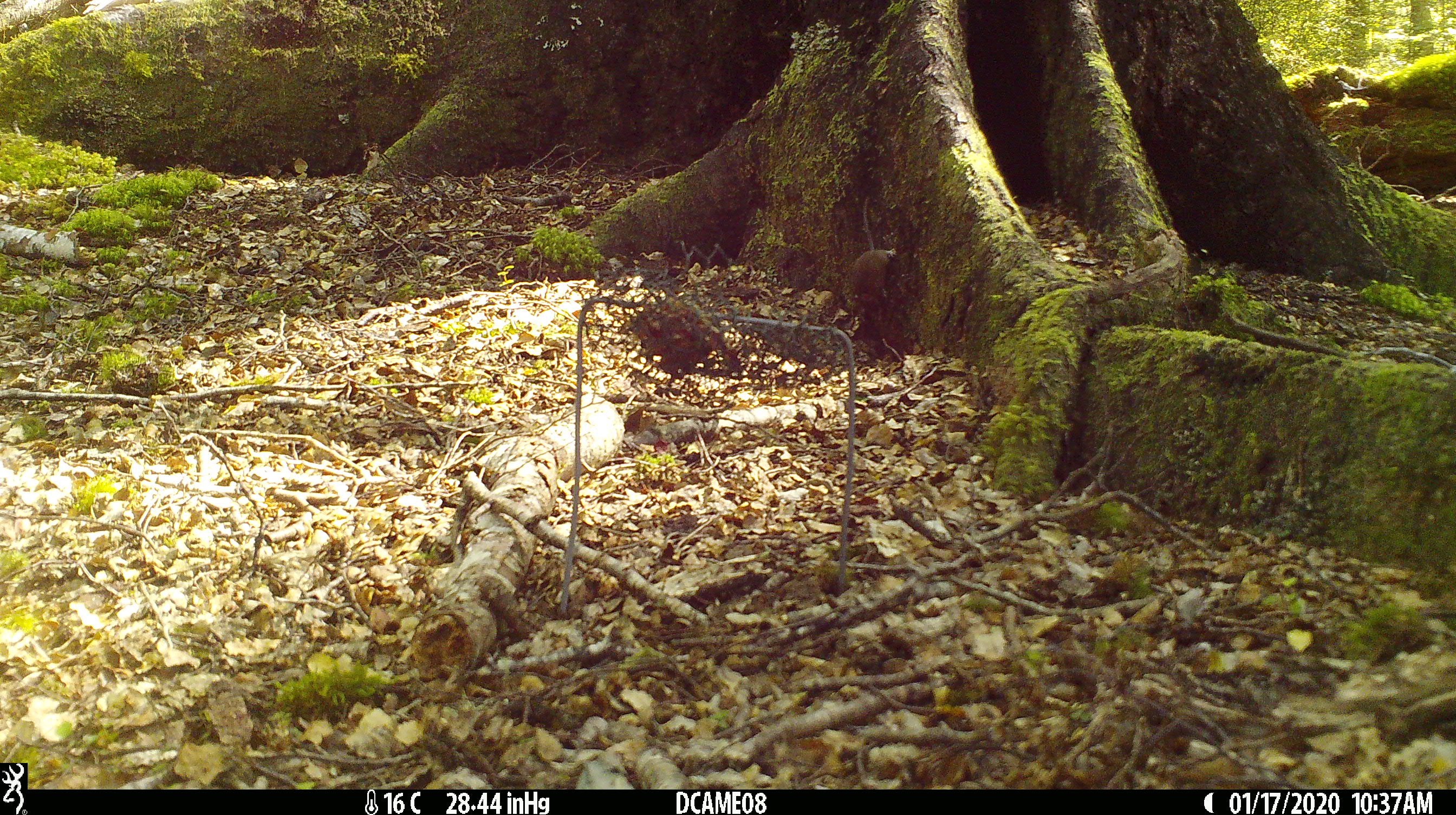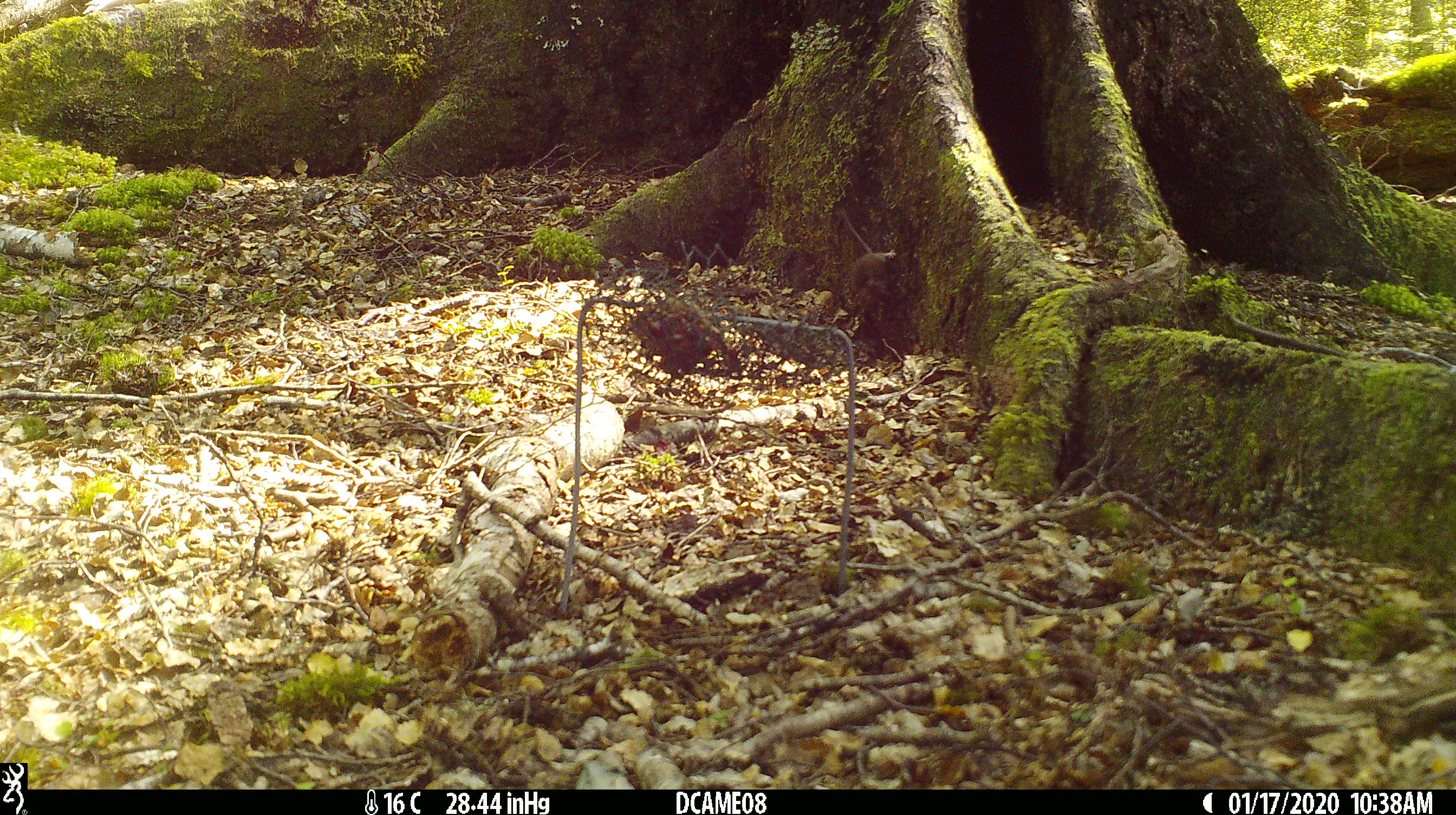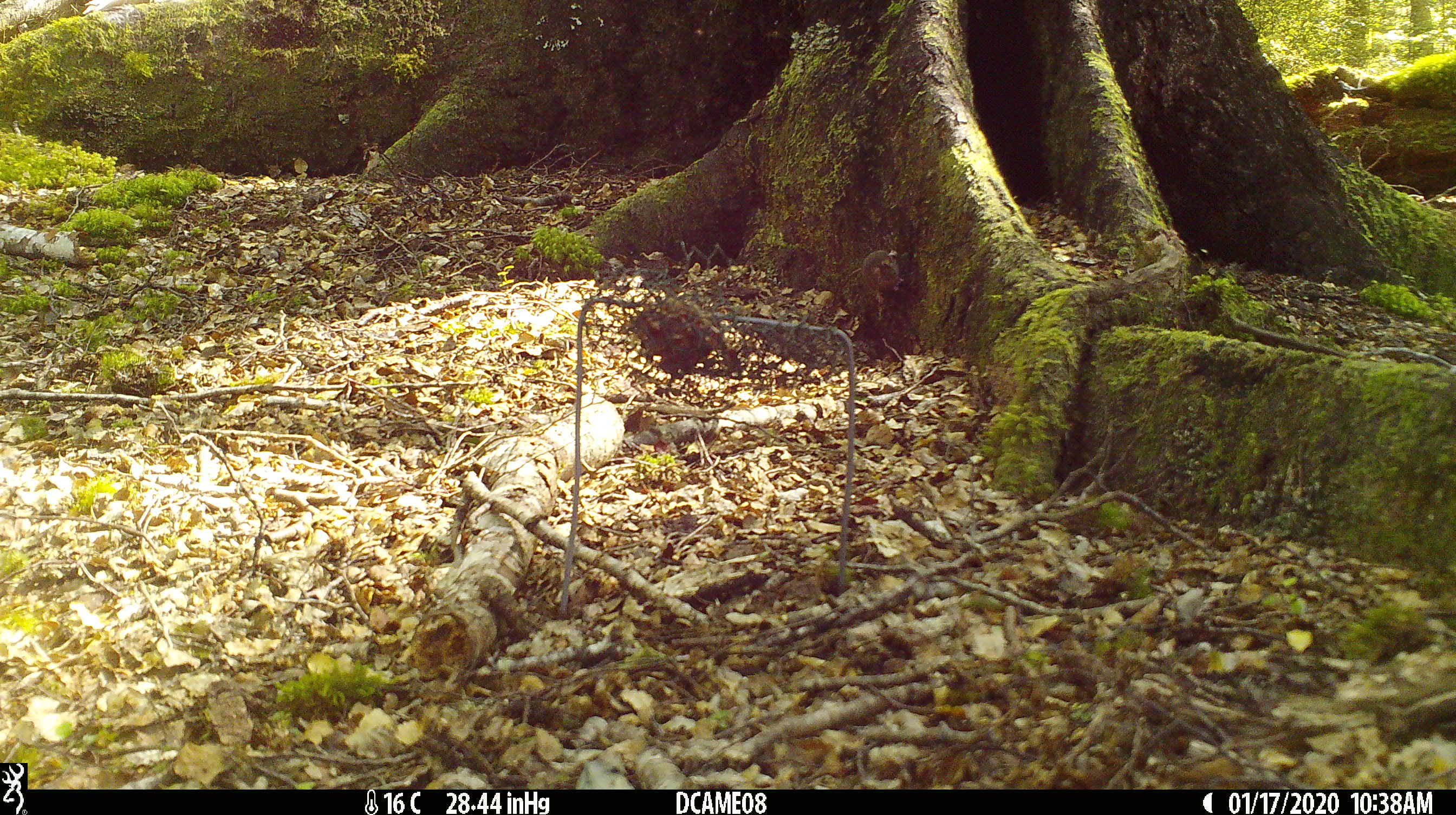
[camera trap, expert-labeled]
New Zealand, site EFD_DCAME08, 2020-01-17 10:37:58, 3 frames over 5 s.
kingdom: Animalia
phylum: Chordata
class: Mammalia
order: Rodentia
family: Muridae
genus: Mus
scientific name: Mus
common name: mouse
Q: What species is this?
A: Mouse (Mus).